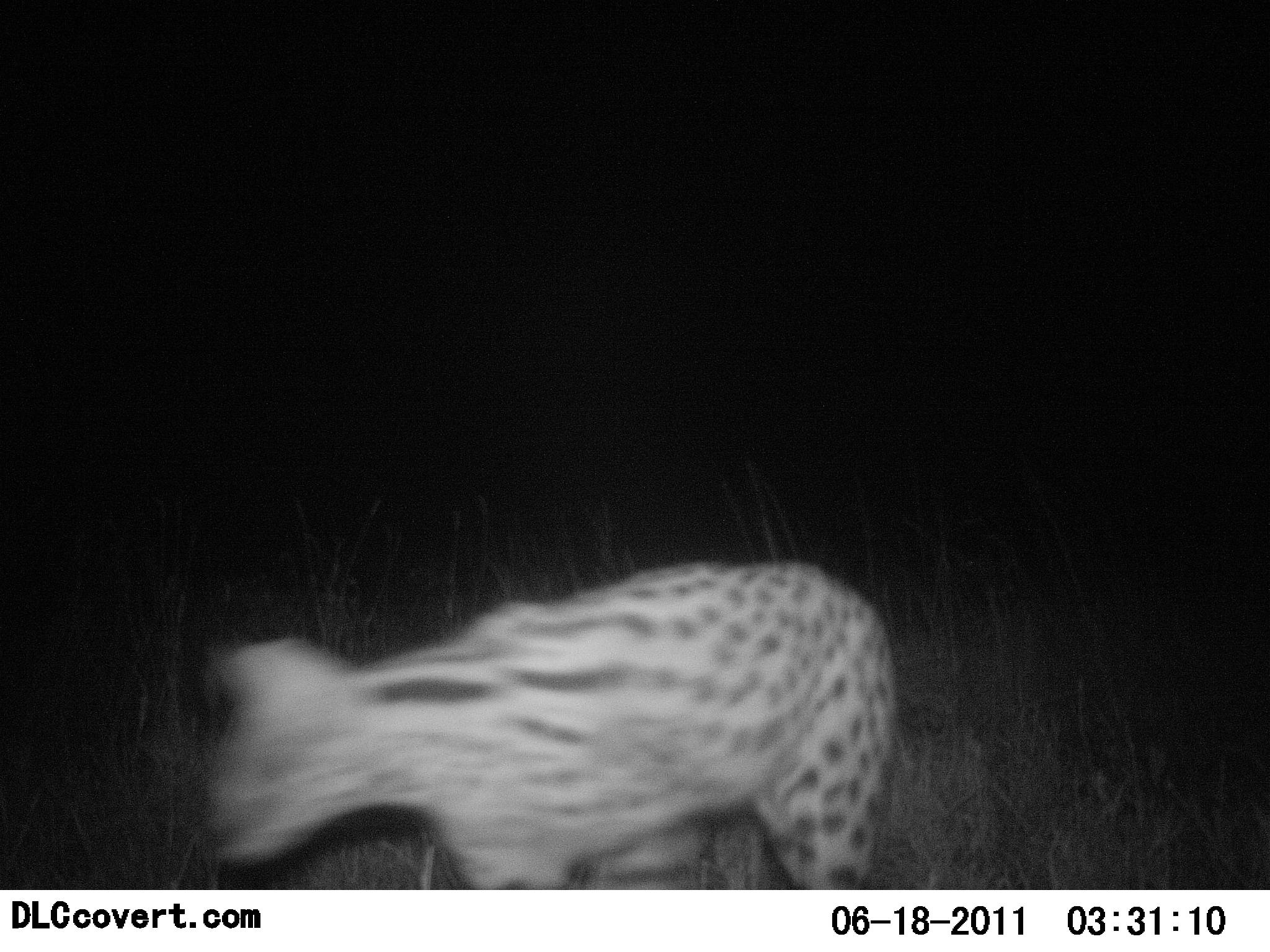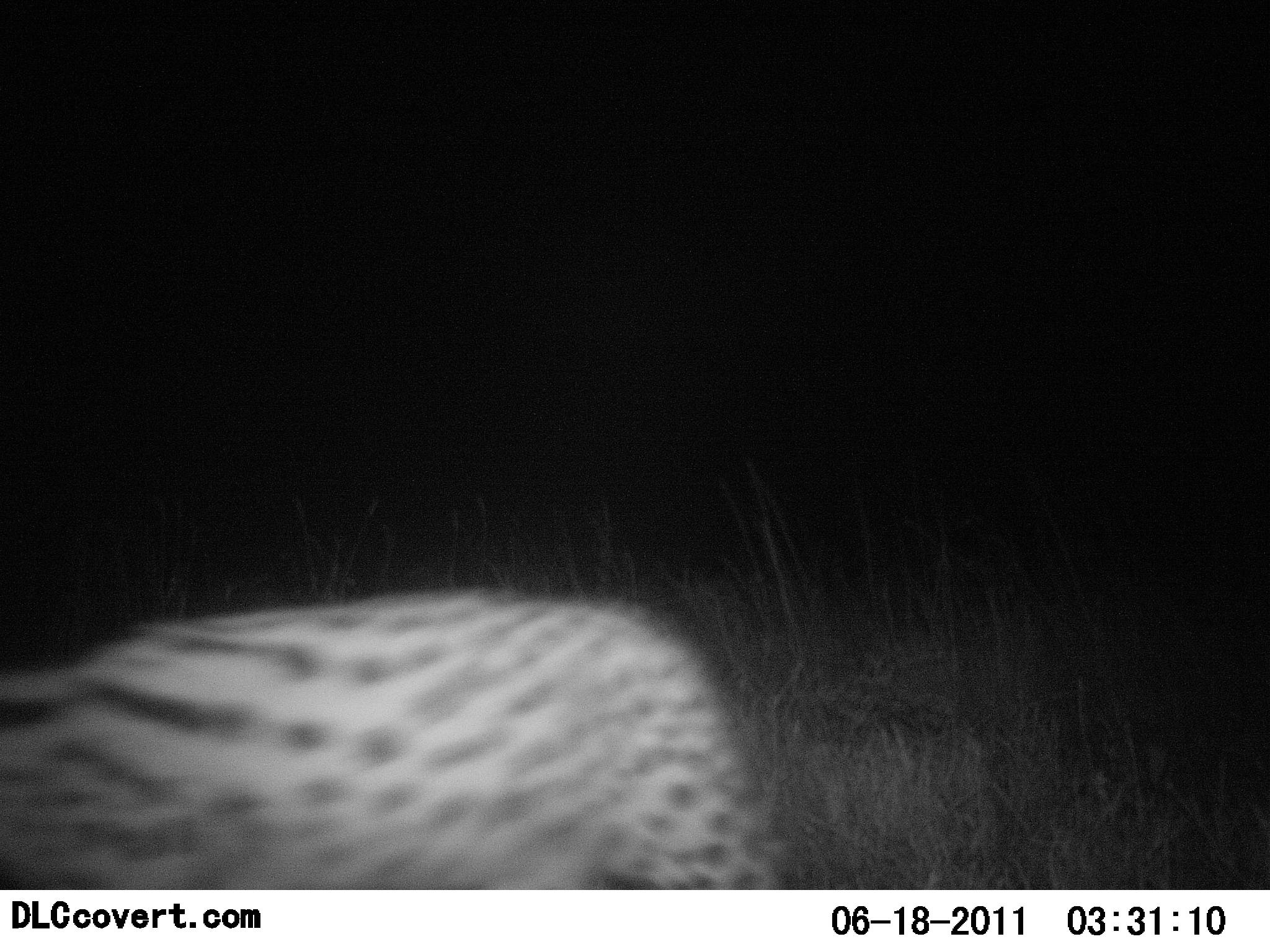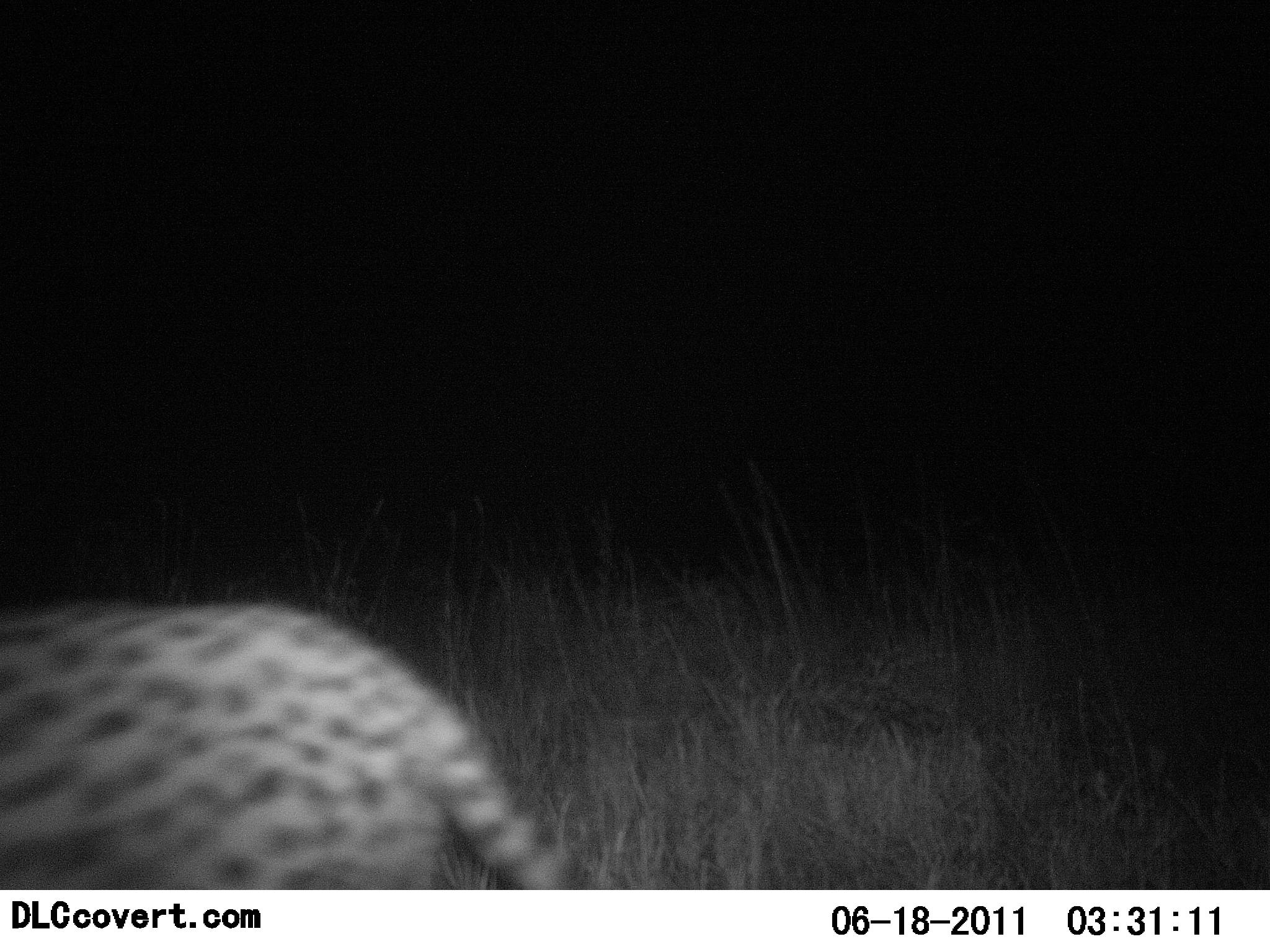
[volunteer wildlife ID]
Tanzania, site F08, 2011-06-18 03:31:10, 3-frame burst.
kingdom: Animalia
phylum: Chordata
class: Mammalia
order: Carnivora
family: Felidae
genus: Leptailurus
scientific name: Leptailurus serval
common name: serval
Serval (Leptailurus serval), count 1. Behavior (volunteer vote fractions): standing 0%, resting 0%, moving 100%, interacting 0%. Young present (vote fraction): 0%. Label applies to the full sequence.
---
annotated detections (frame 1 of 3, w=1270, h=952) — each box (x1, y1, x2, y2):
animal: (201, 558, 895, 892)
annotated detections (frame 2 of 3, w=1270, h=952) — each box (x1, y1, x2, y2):
animal: (0, 586, 779, 889)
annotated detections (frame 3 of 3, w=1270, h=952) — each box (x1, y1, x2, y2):
animal: (0, 604, 575, 890)